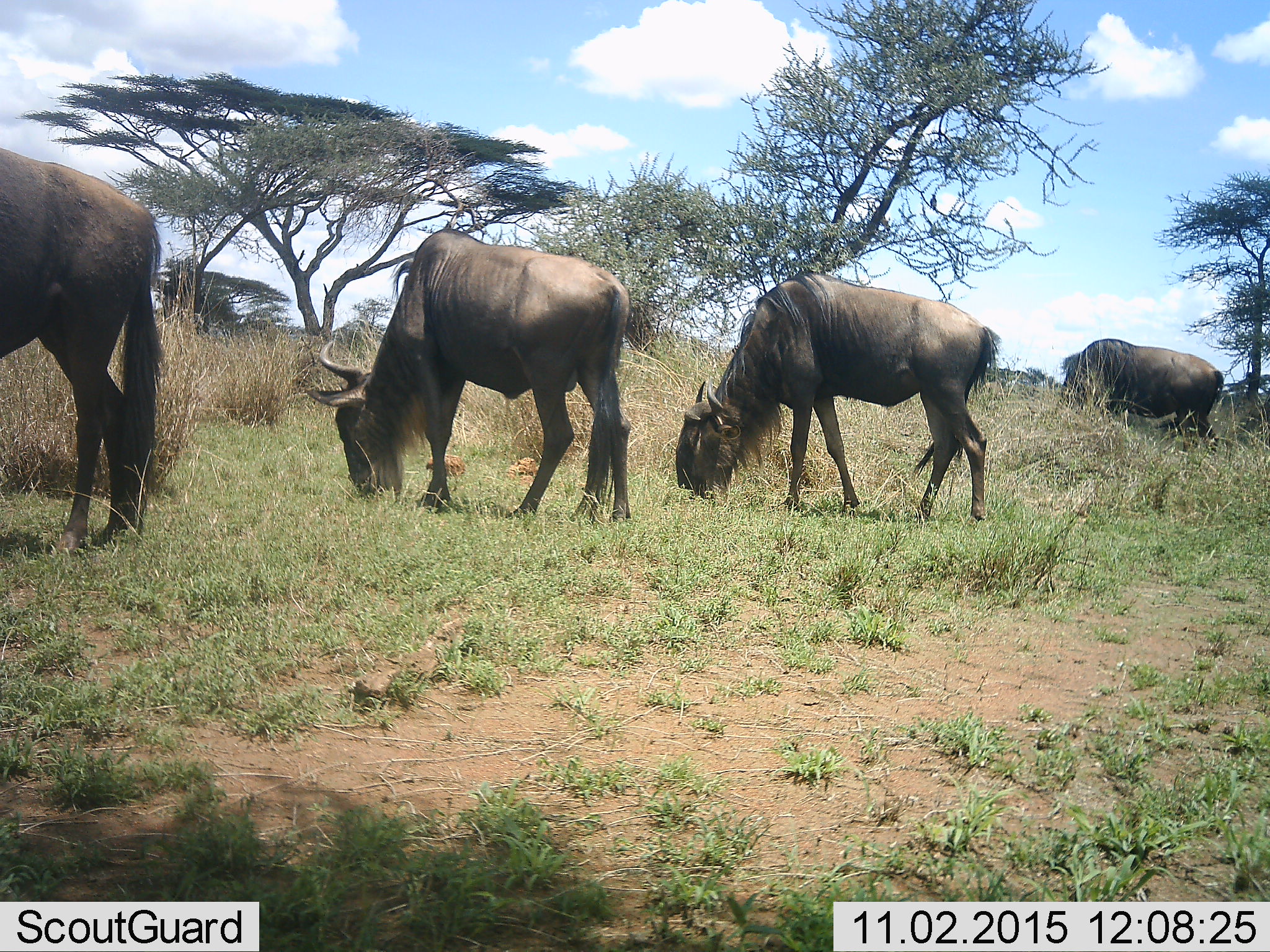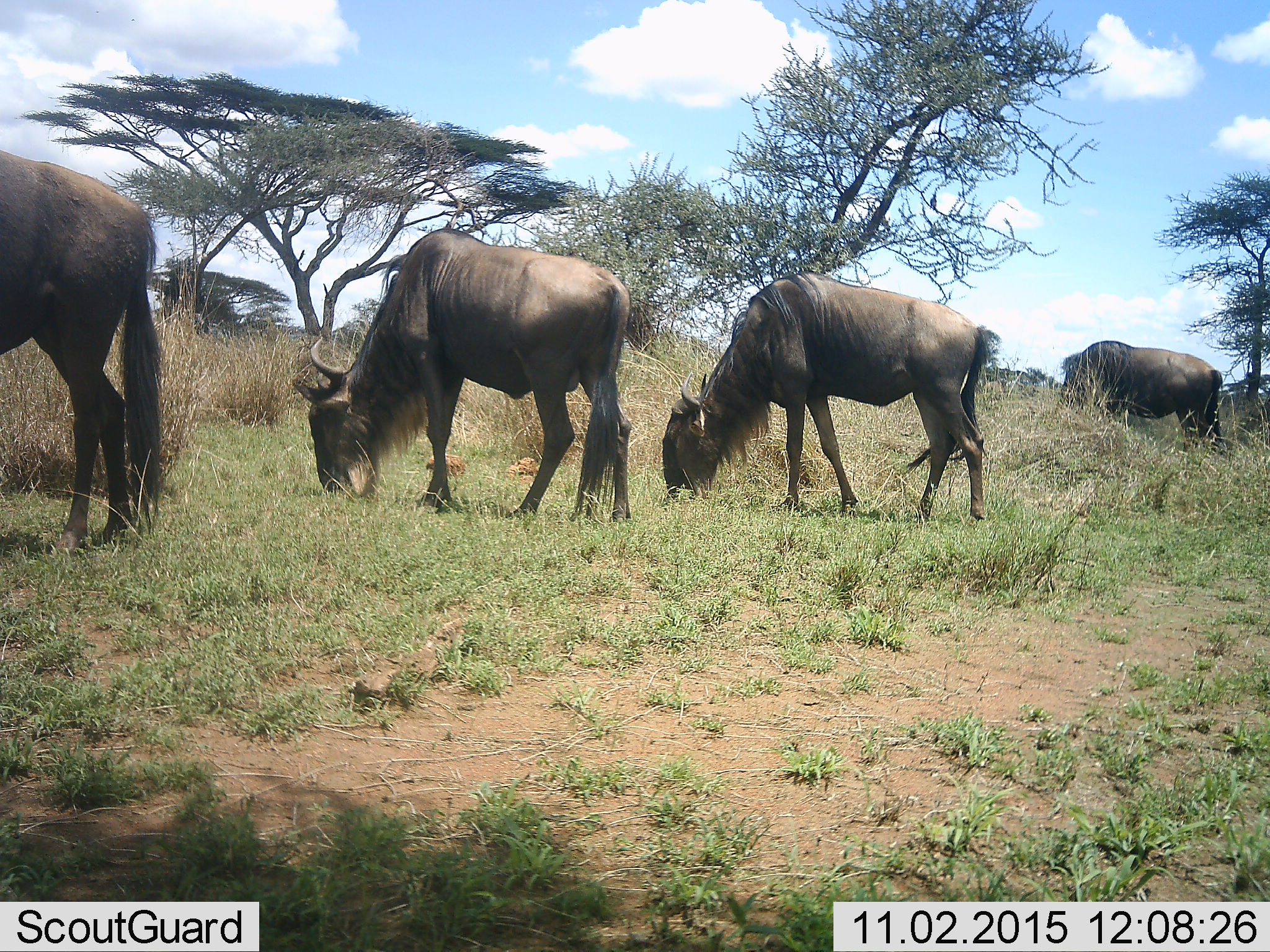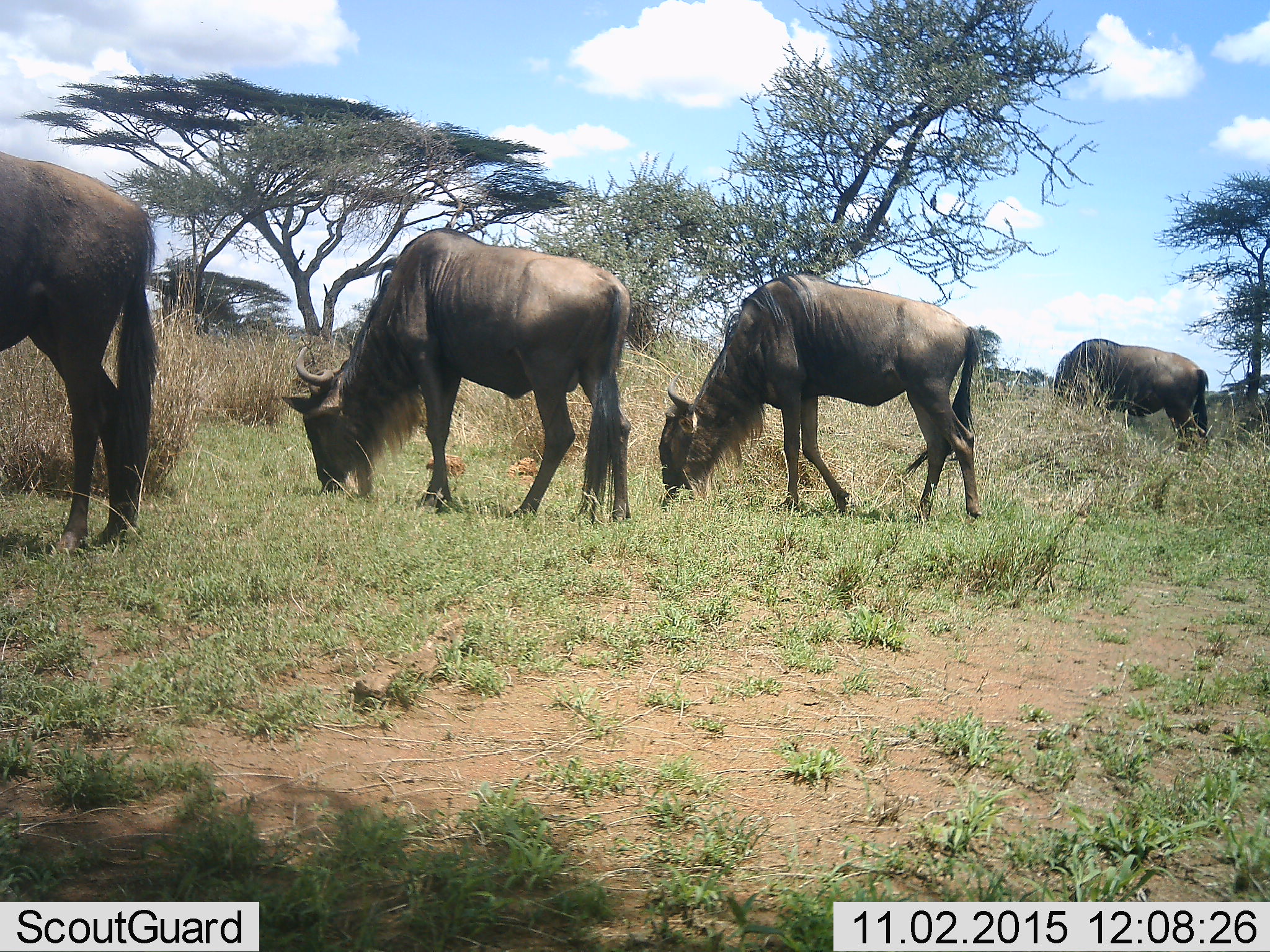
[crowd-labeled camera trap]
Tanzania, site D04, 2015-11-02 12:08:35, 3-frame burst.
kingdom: Animalia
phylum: Chordata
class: Mammalia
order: Artiodactyla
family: Bovidae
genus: Connochaetes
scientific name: Connochaetes taurinus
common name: blue wildebeest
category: wildebeest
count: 4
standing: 11%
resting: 0%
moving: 6%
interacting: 0%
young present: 0%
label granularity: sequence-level